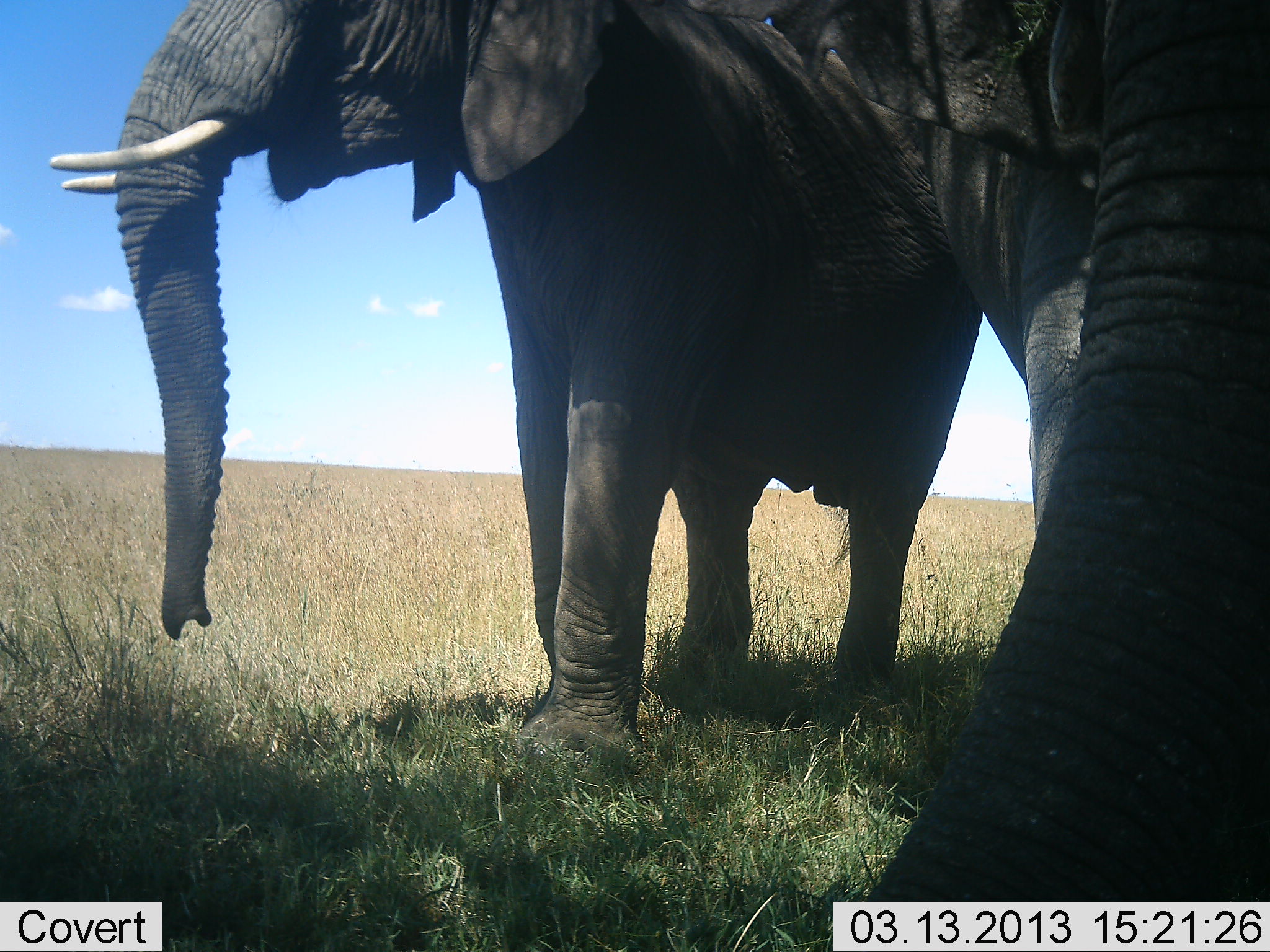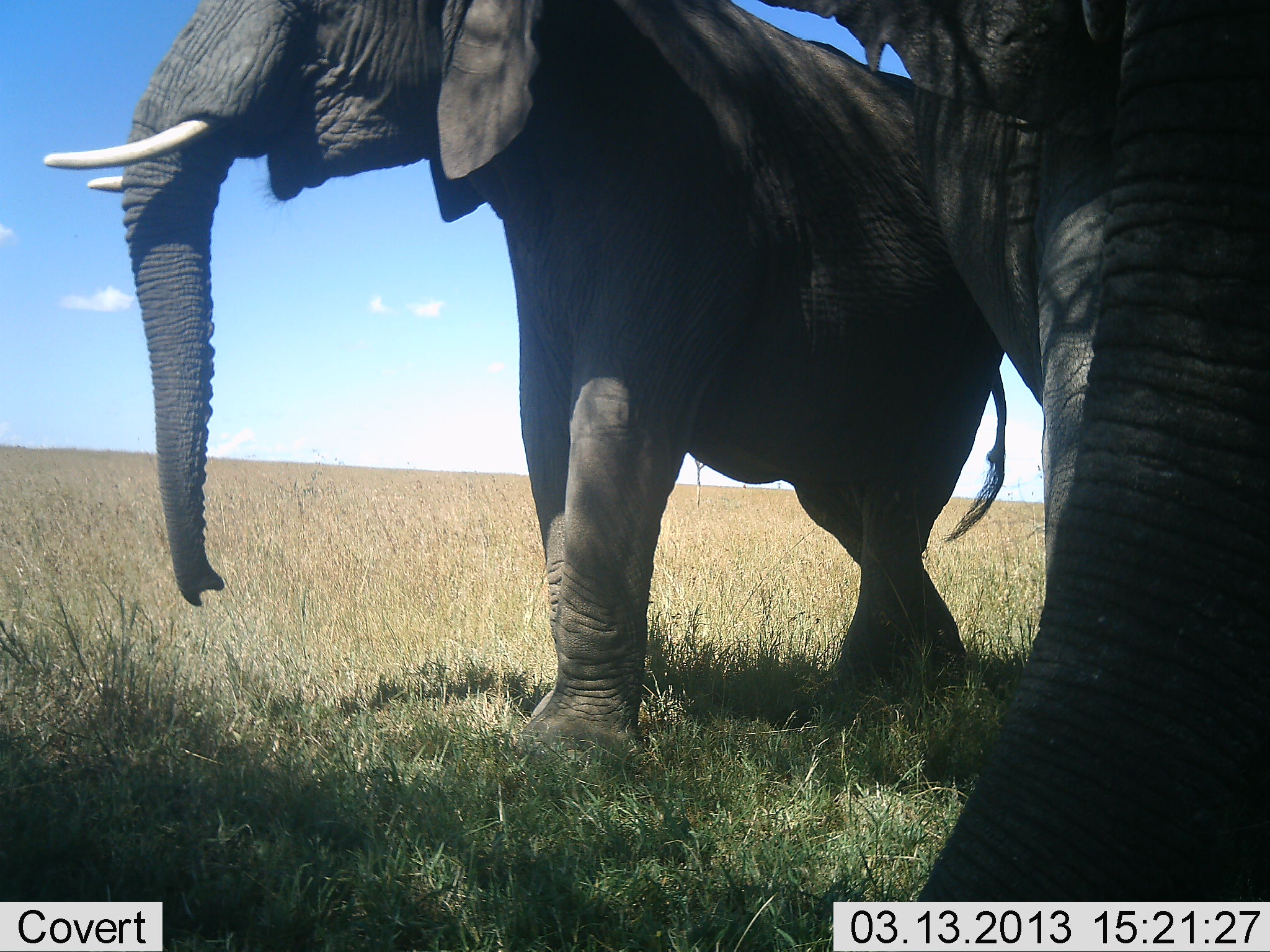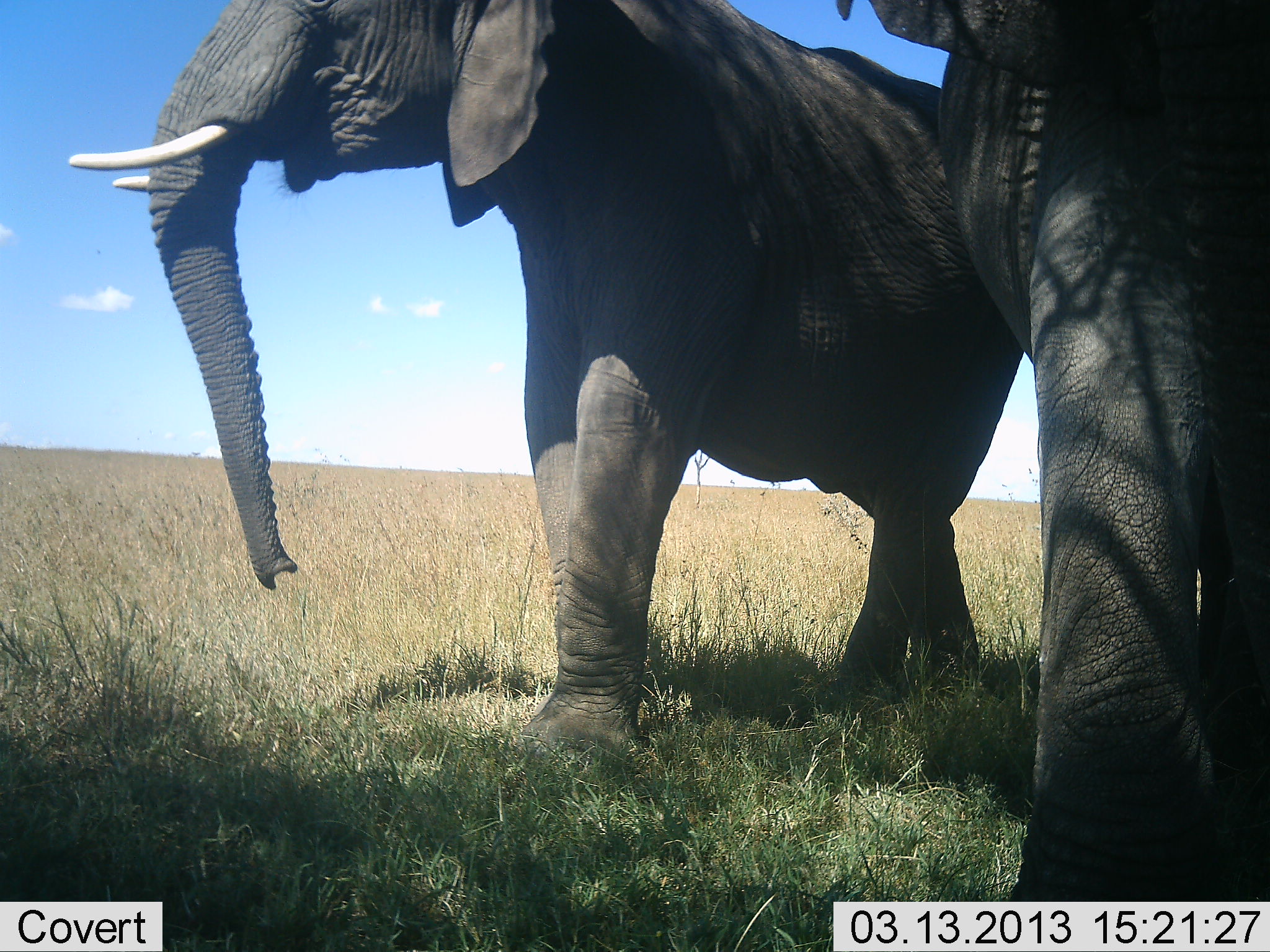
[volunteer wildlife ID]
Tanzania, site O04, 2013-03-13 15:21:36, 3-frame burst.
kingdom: Animalia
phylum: Chordata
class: Mammalia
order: Proboscidea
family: Elephantidae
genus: Loxodonta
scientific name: Loxodonta africana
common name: african bush elephant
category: elephant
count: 2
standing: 67%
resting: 0%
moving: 47%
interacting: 7%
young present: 0%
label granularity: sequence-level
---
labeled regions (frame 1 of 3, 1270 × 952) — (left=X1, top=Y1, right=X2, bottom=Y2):
animal: (left=45, top=0, right=988, bottom=757); (left=688, top=0, right=1270, bottom=901)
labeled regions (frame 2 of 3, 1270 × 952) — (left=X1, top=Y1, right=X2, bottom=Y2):
animal: (left=46, top=0, right=1010, bottom=757); (left=756, top=0, right=1270, bottom=901)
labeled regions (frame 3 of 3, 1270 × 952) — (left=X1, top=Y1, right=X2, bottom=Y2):
animal: (left=70, top=0, right=1010, bottom=757); (left=835, top=0, right=1270, bottom=901)